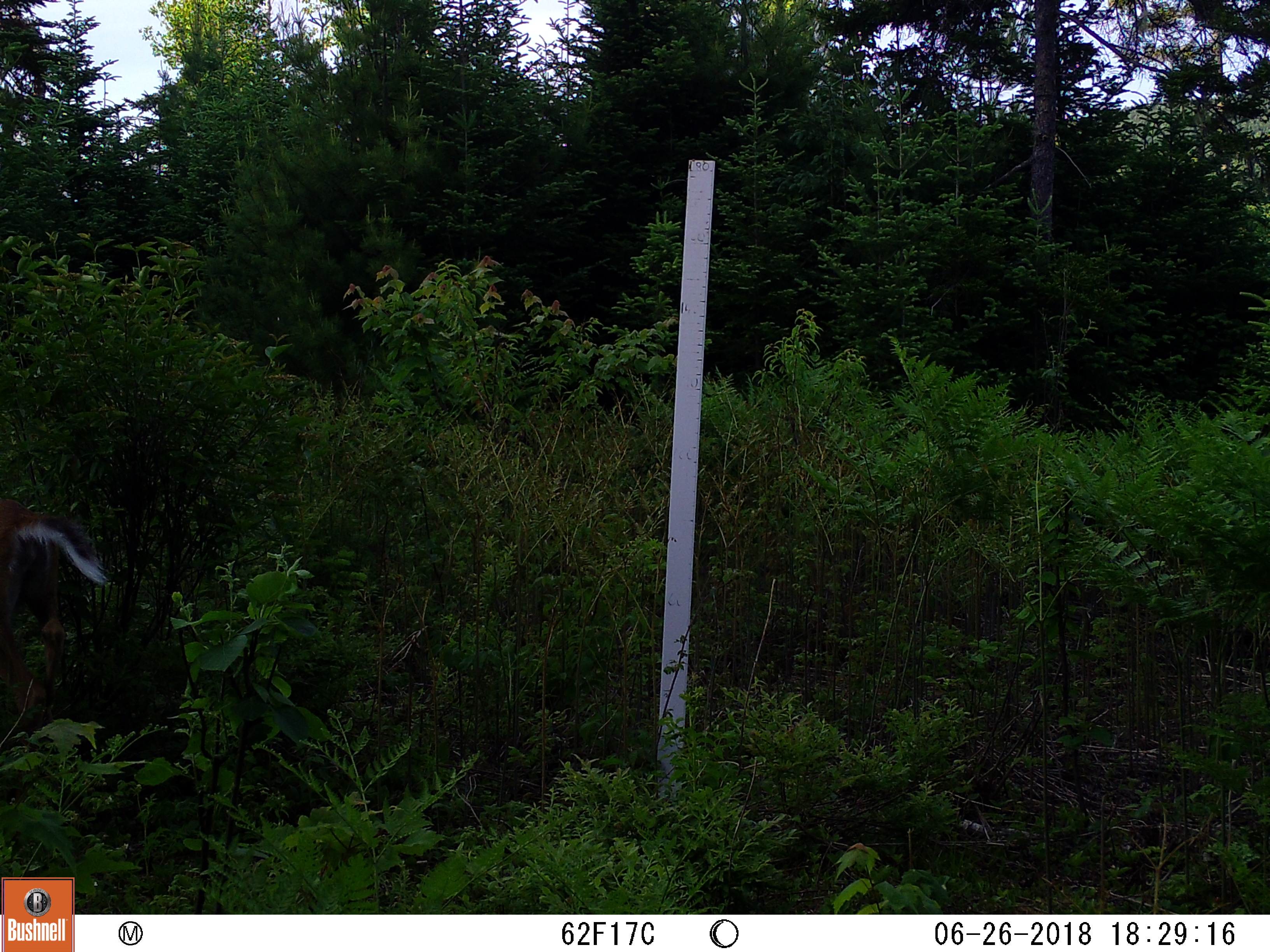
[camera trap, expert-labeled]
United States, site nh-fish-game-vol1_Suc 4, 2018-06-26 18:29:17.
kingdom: Animalia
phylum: Chordata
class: Mammalia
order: Artiodactyla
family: Cervidae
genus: Odocoileus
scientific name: Odocoileus virginianus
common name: white-tailed deer